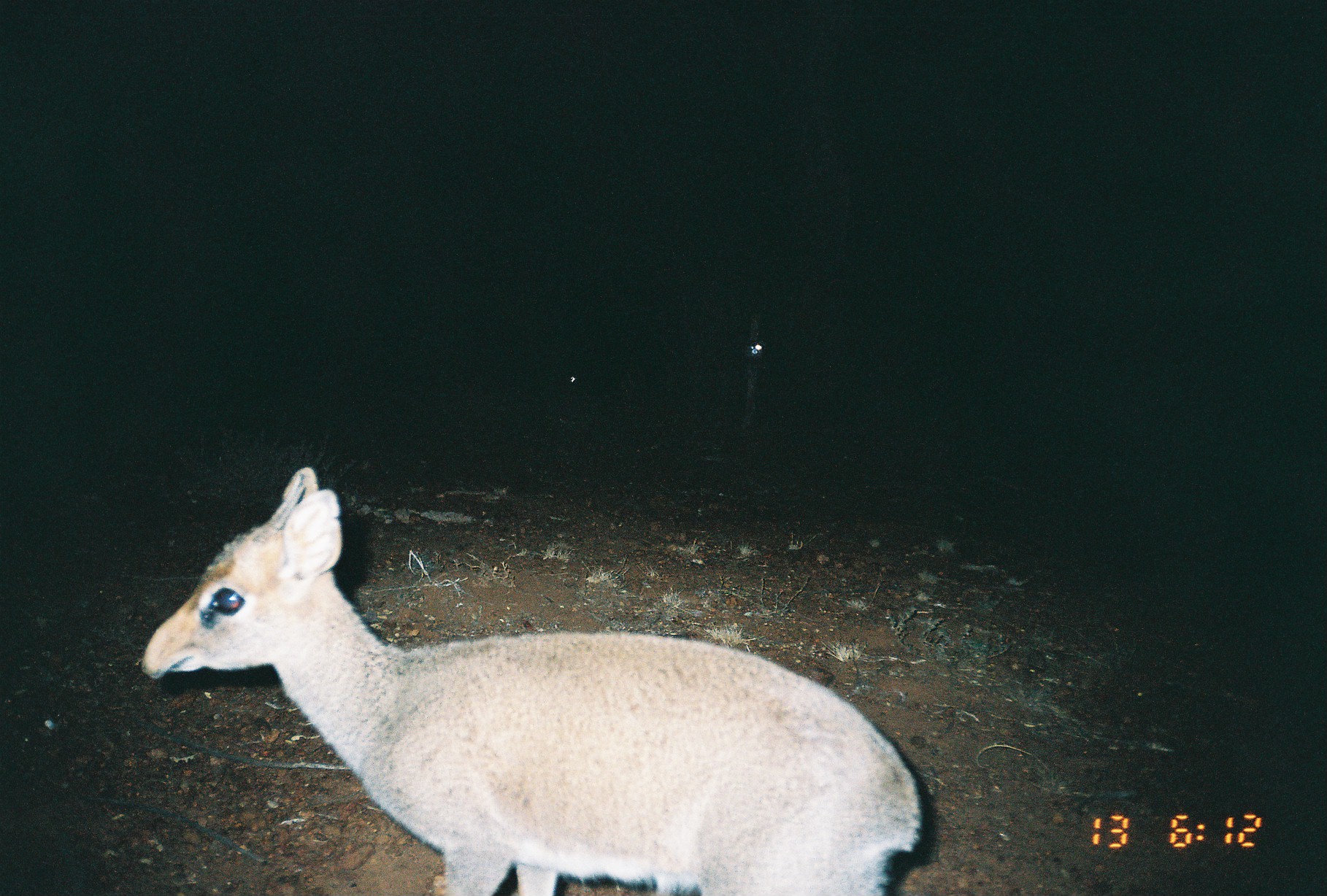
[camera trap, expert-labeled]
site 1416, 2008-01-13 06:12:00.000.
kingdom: Animalia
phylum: Chordata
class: Mammalia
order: Artiodactyla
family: Bovidae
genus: Madoqua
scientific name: Madoqua guentheri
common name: günther's dik-dik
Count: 1.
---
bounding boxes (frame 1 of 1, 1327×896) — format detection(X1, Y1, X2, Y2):
madoqua guentheri: detection(137, 465, 924, 896)